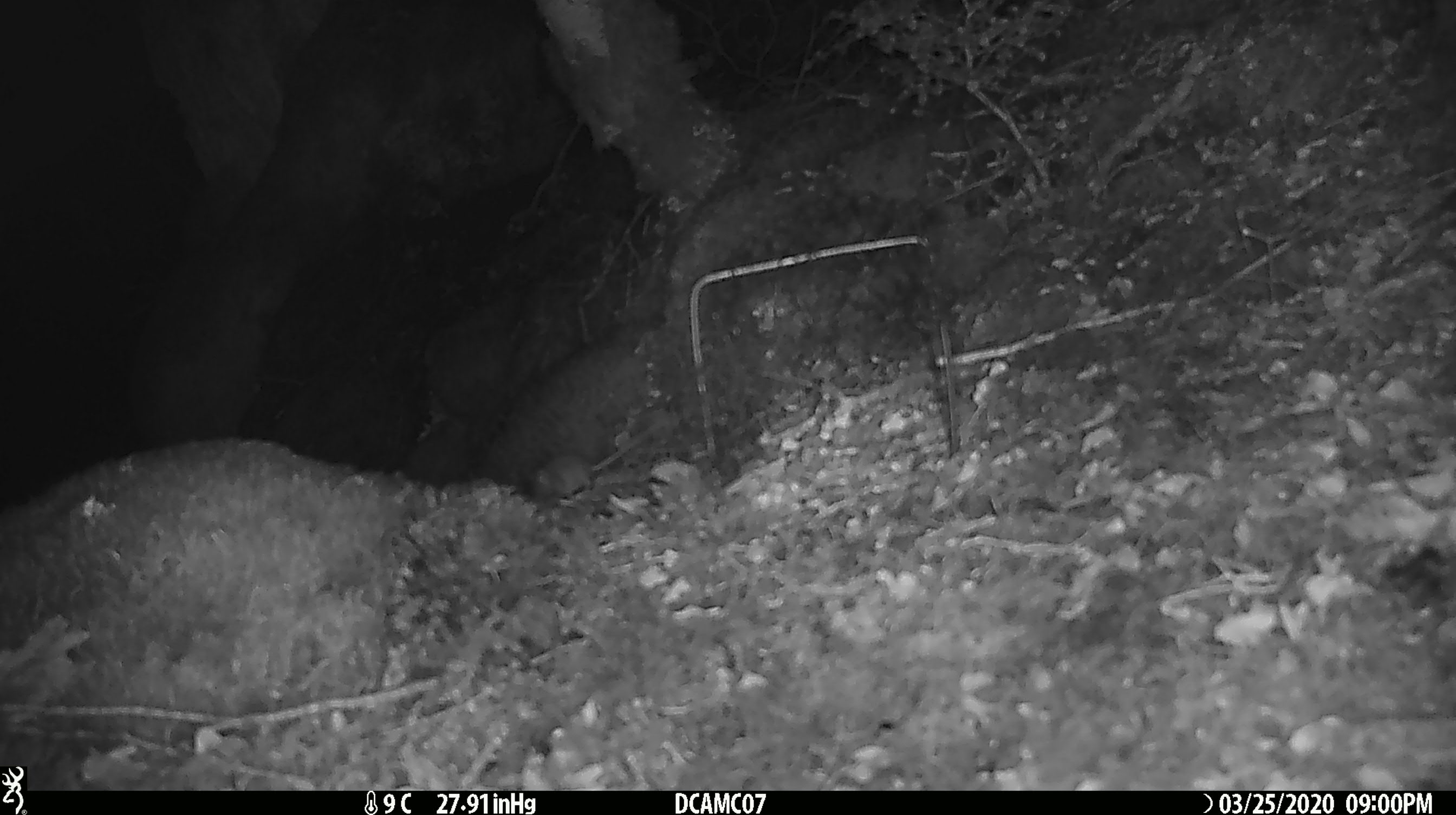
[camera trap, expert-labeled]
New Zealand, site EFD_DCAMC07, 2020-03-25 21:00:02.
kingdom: Animalia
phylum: Chordata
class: Mammalia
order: Diprotodontia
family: Phalangeridae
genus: Trichosurus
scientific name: Trichosurus vulpecula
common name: common brushtail possum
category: possum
Possum (common brushtail possum) (Trichosurus vulpecula).